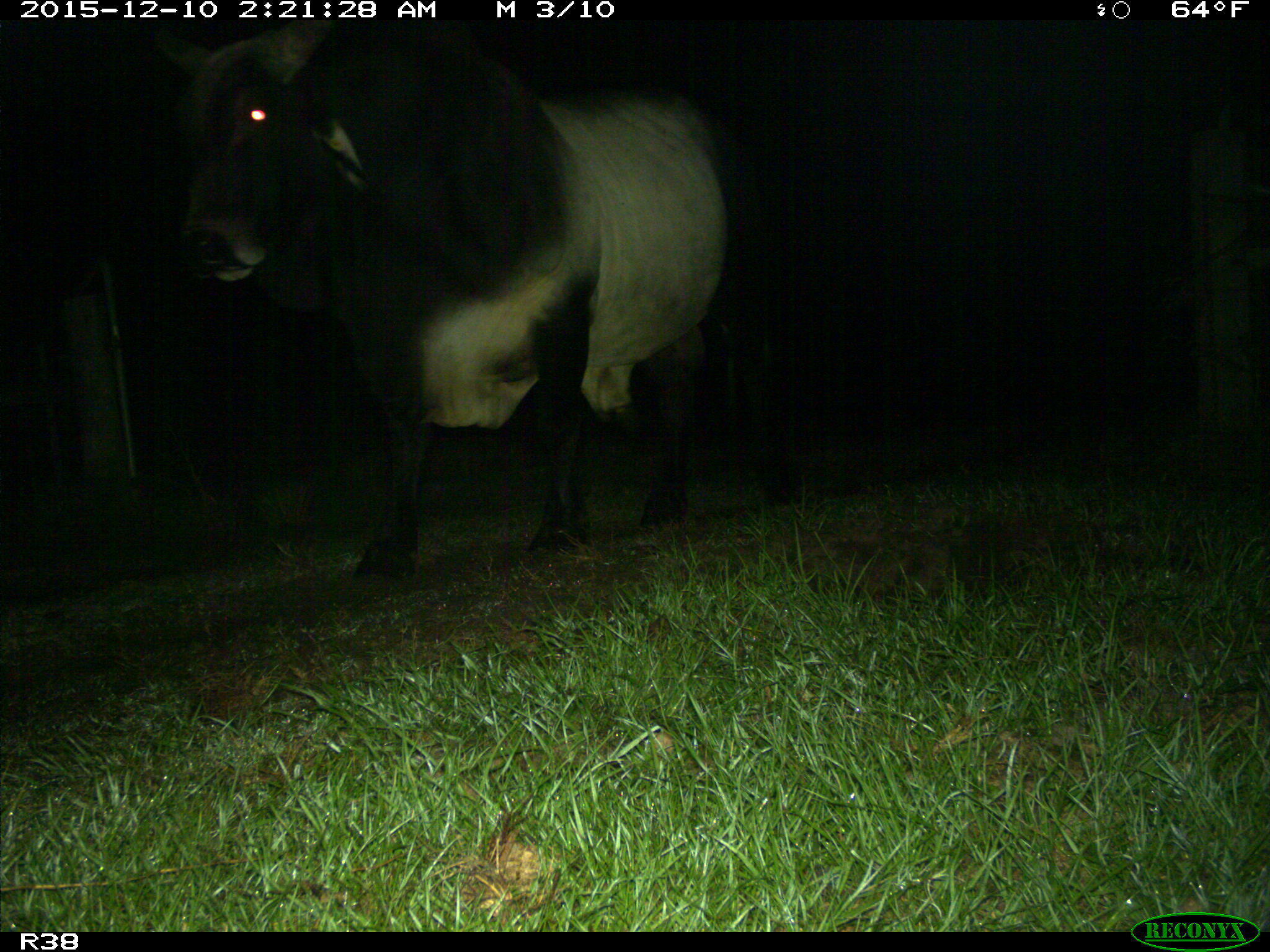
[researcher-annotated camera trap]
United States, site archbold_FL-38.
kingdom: Animalia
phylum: Chordata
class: Mammalia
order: Artiodactyla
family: Bovidae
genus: Bos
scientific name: Bos taurus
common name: domestic cow